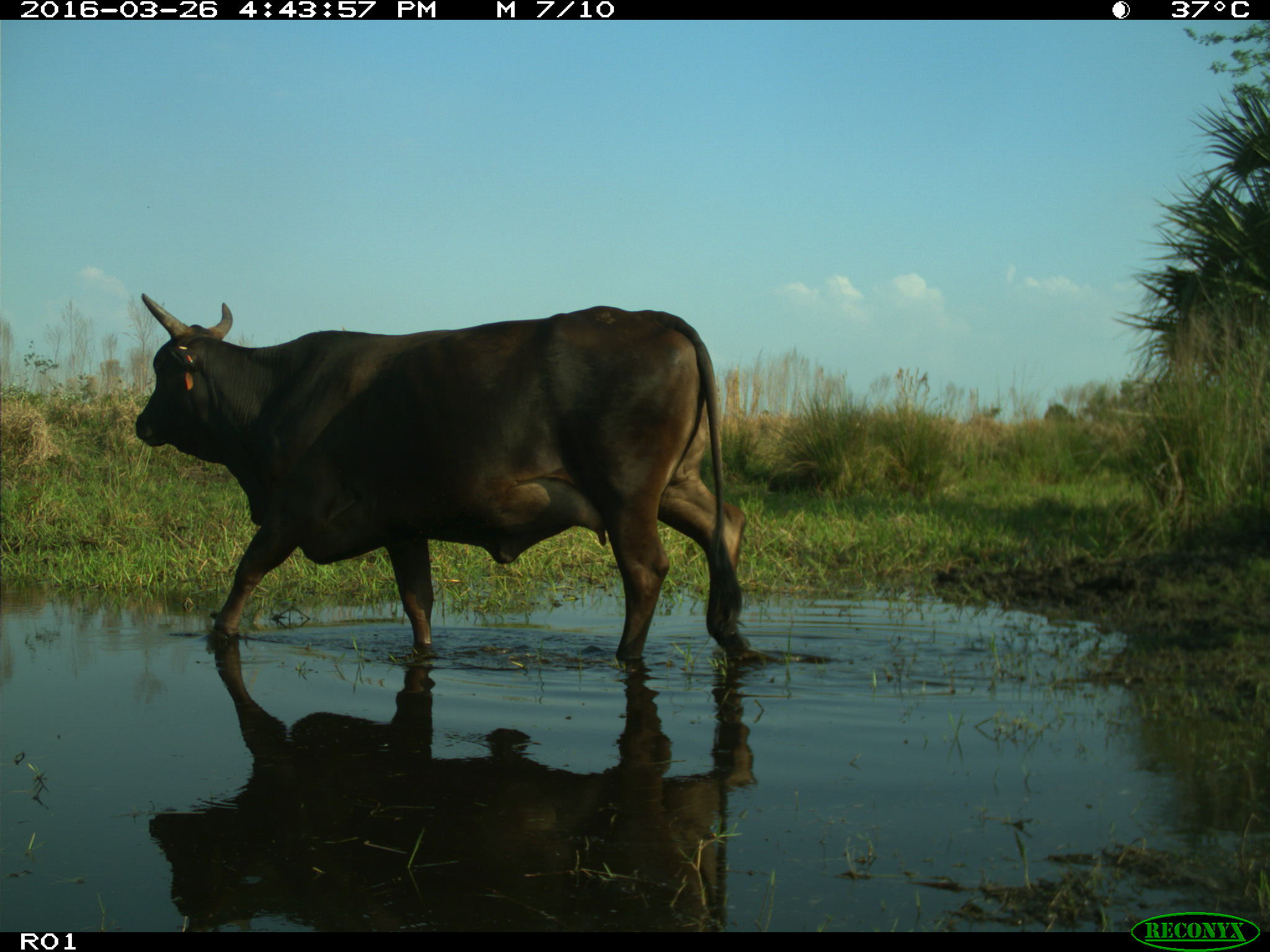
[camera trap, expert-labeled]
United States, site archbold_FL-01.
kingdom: Animalia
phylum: Chordata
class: Mammalia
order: Artiodactyla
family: Bovidae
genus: Bos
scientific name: Bos taurus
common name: domestic cow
Bos taurus (domestic cow).